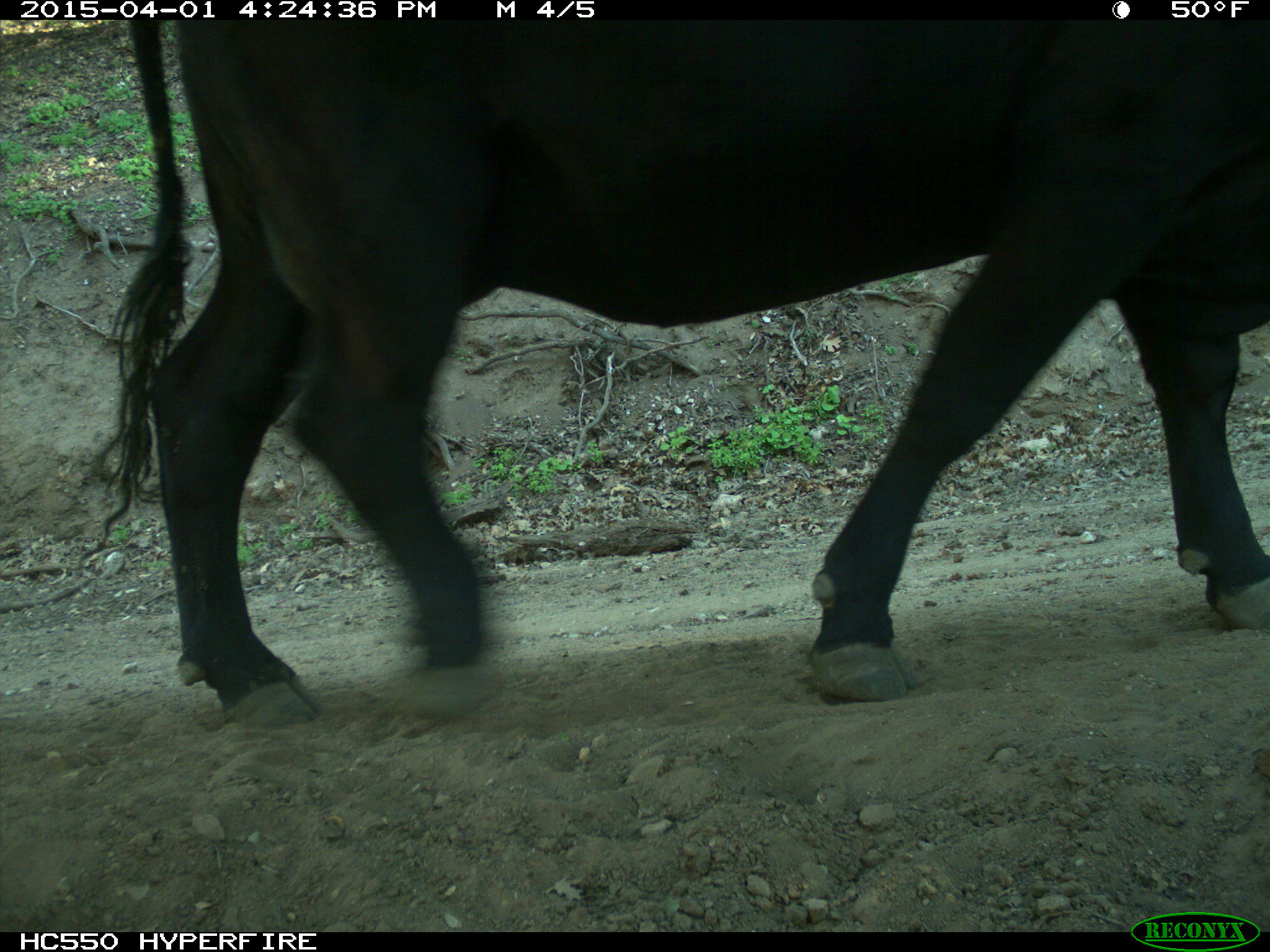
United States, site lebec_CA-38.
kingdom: Animalia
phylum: Chordata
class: Mammalia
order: Artiodactyla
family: Bovidae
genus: Bos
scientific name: Bos taurus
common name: domestic cow